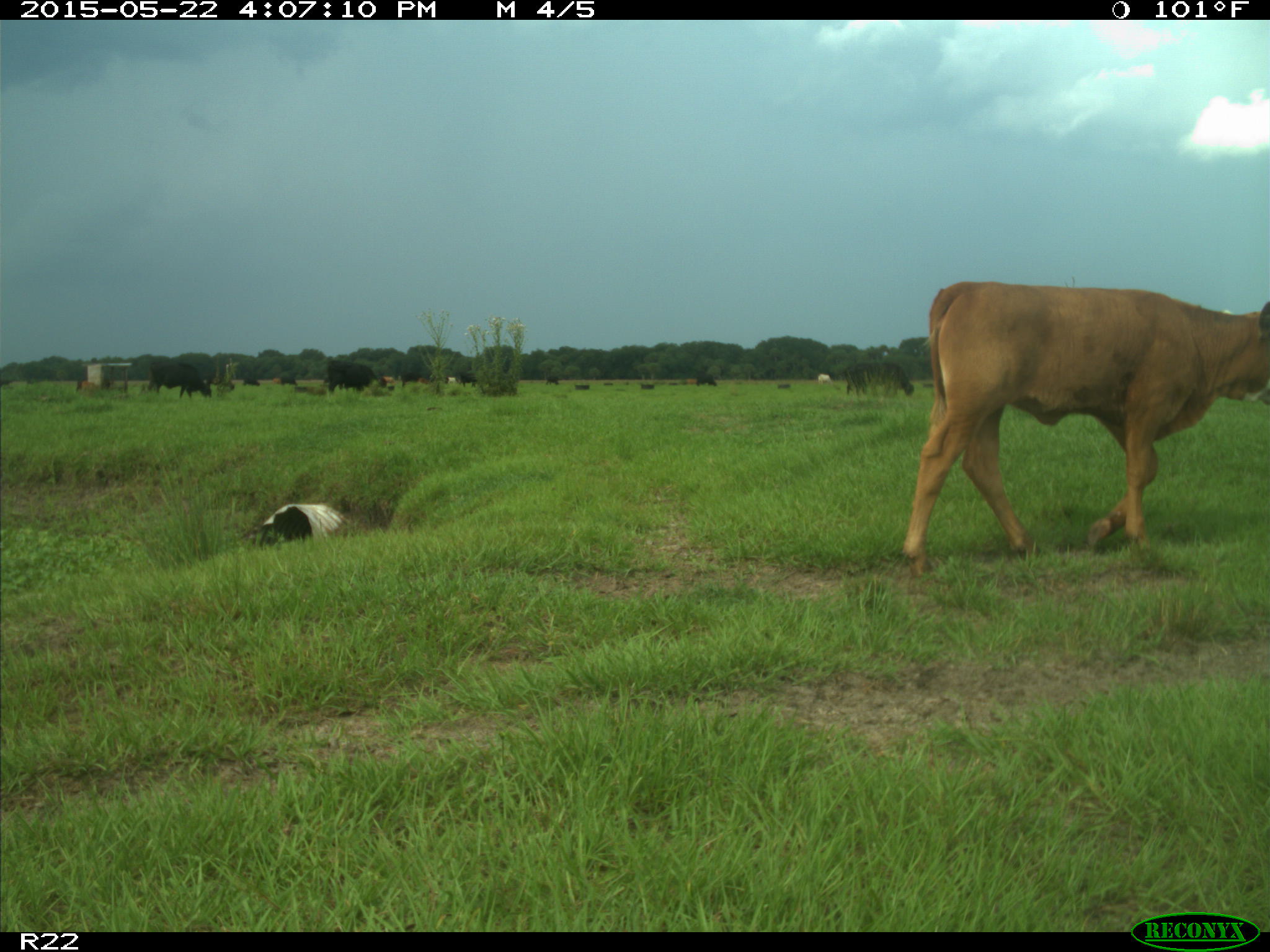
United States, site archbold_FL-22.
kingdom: Animalia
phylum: Chordata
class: Mammalia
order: Artiodactyla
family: Bovidae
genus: Bos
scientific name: Bos taurus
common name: domestic cow